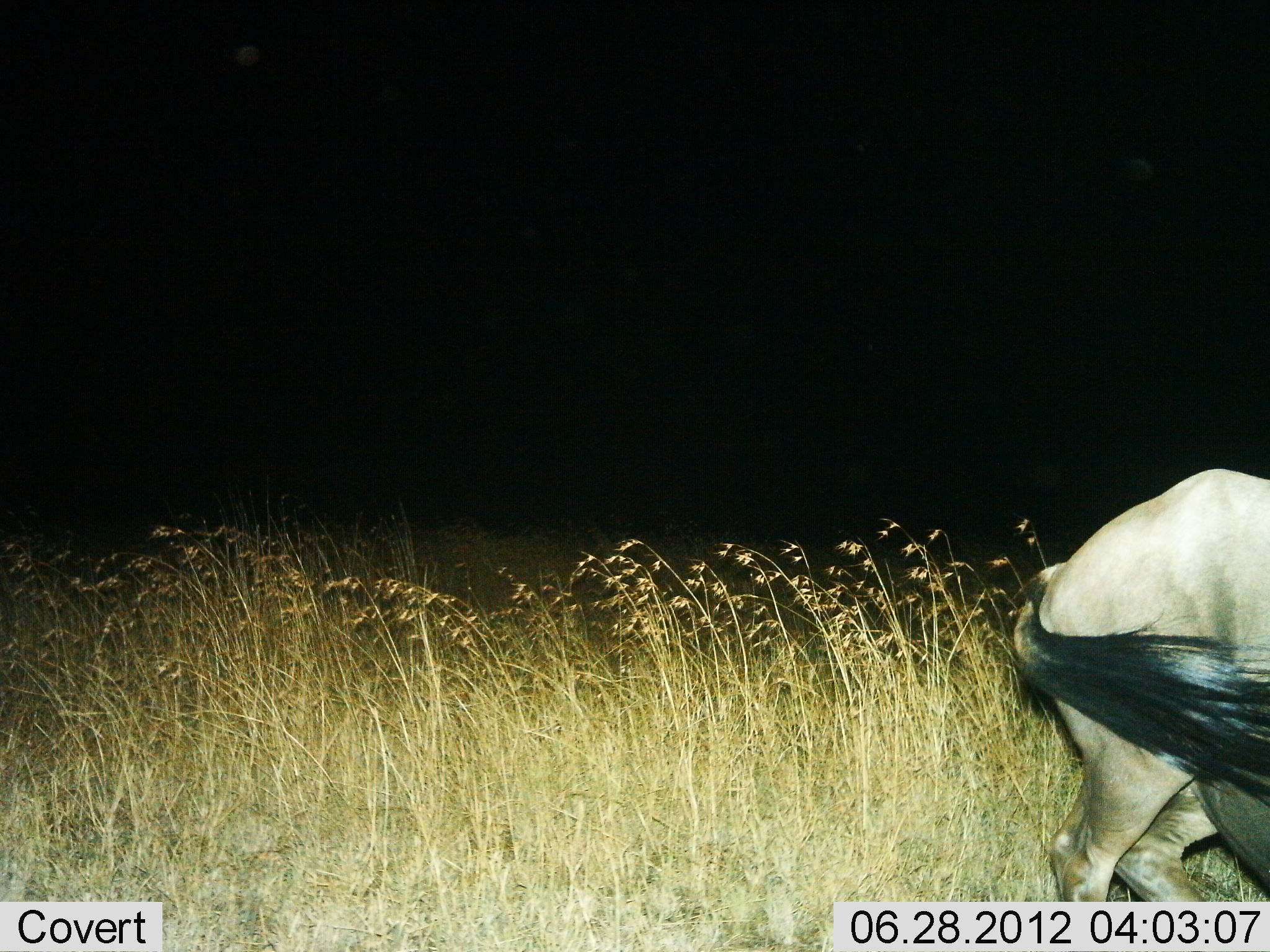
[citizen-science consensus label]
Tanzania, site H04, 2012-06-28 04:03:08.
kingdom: Animalia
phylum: Chordata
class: Mammalia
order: Artiodactyla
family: Bovidae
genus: Connochaetes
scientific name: Connochaetes taurinus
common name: blue wildebeest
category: wildebeest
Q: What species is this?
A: Wildebeest (blue wildebeest) (Connochaetes taurinus).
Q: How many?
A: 1.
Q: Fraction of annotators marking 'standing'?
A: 60%.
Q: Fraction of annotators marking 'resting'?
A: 0%.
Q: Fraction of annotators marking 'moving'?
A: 40%.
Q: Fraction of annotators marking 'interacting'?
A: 0%.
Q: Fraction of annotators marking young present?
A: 0%.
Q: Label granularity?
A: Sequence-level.